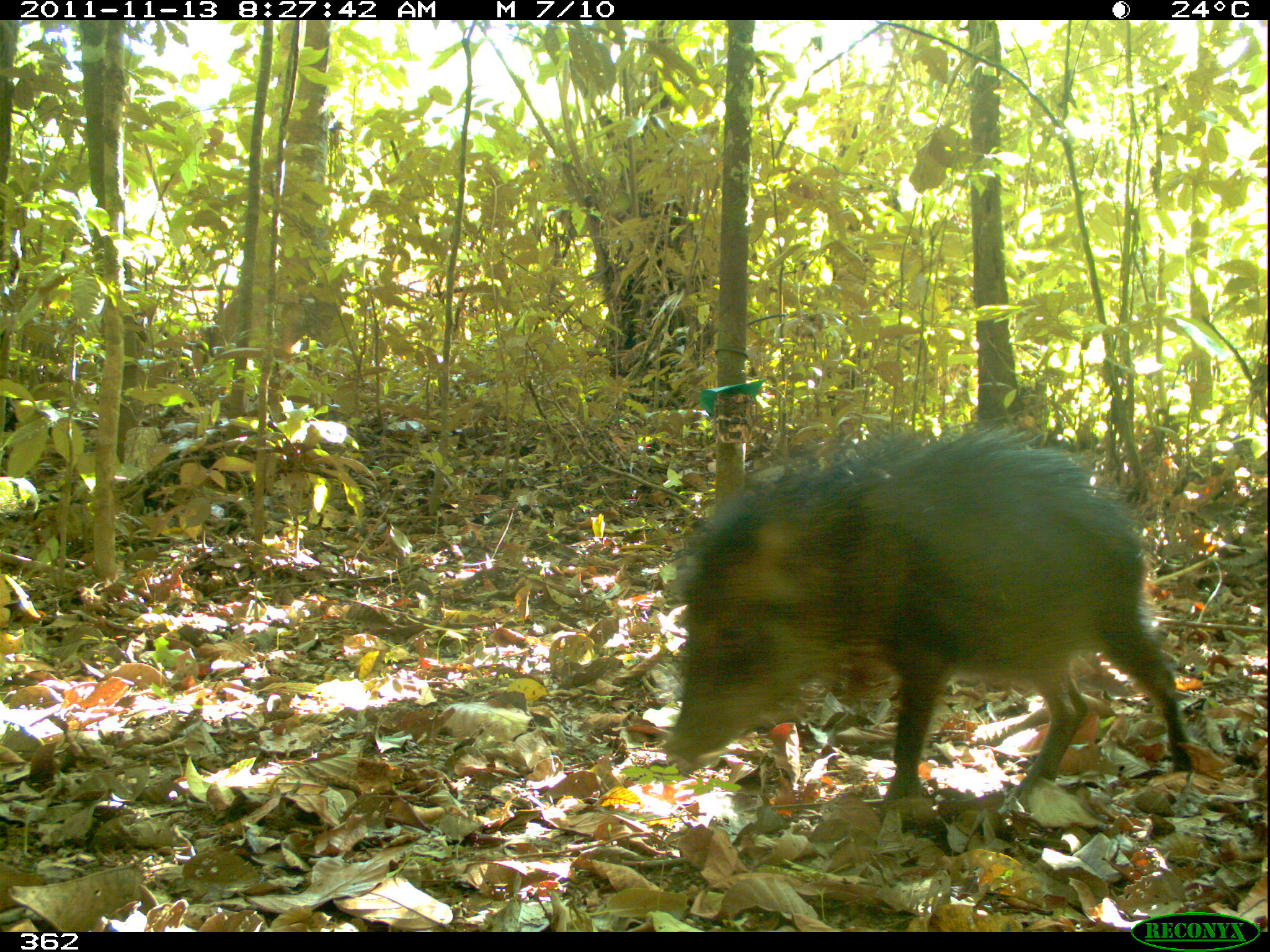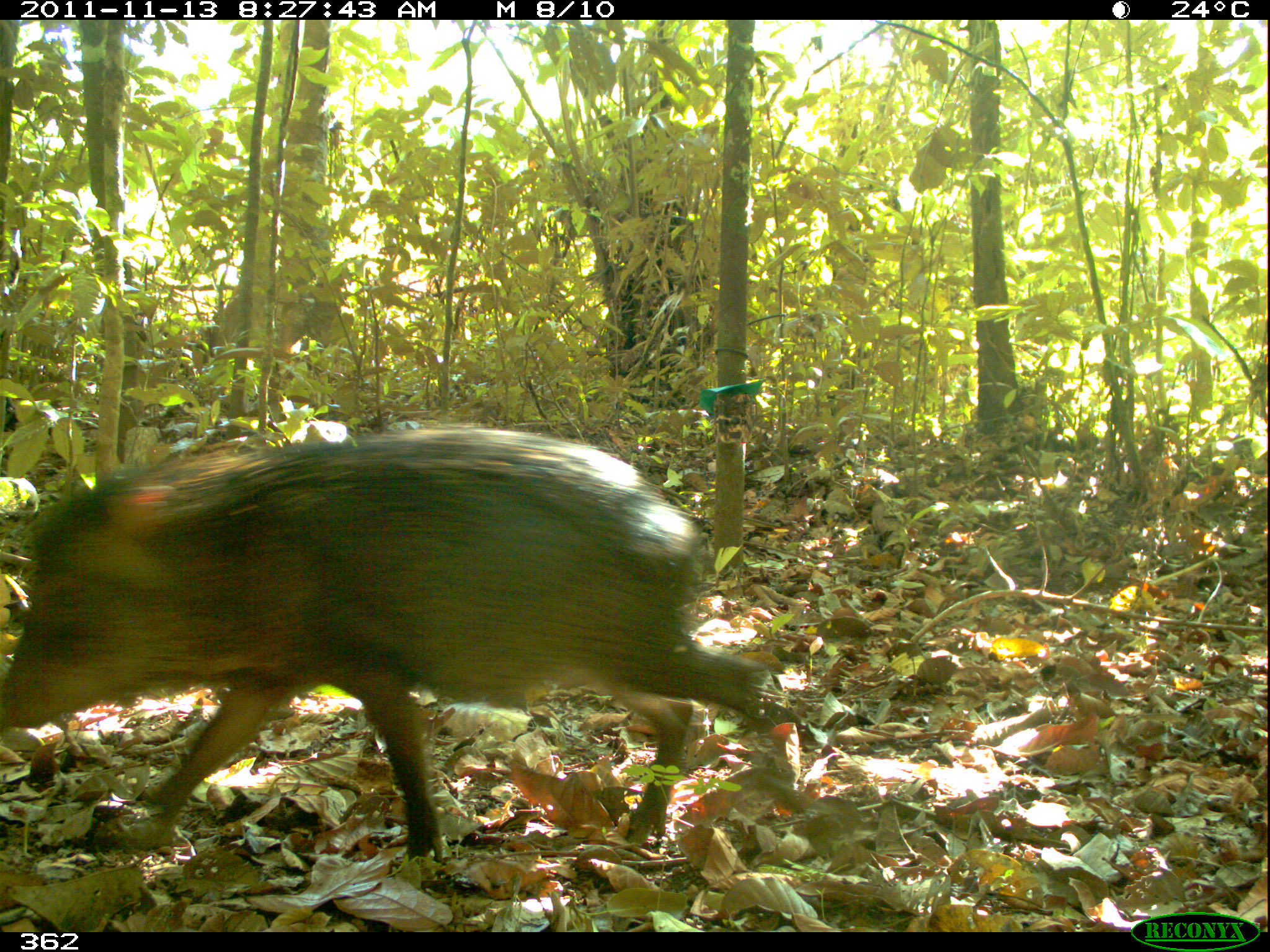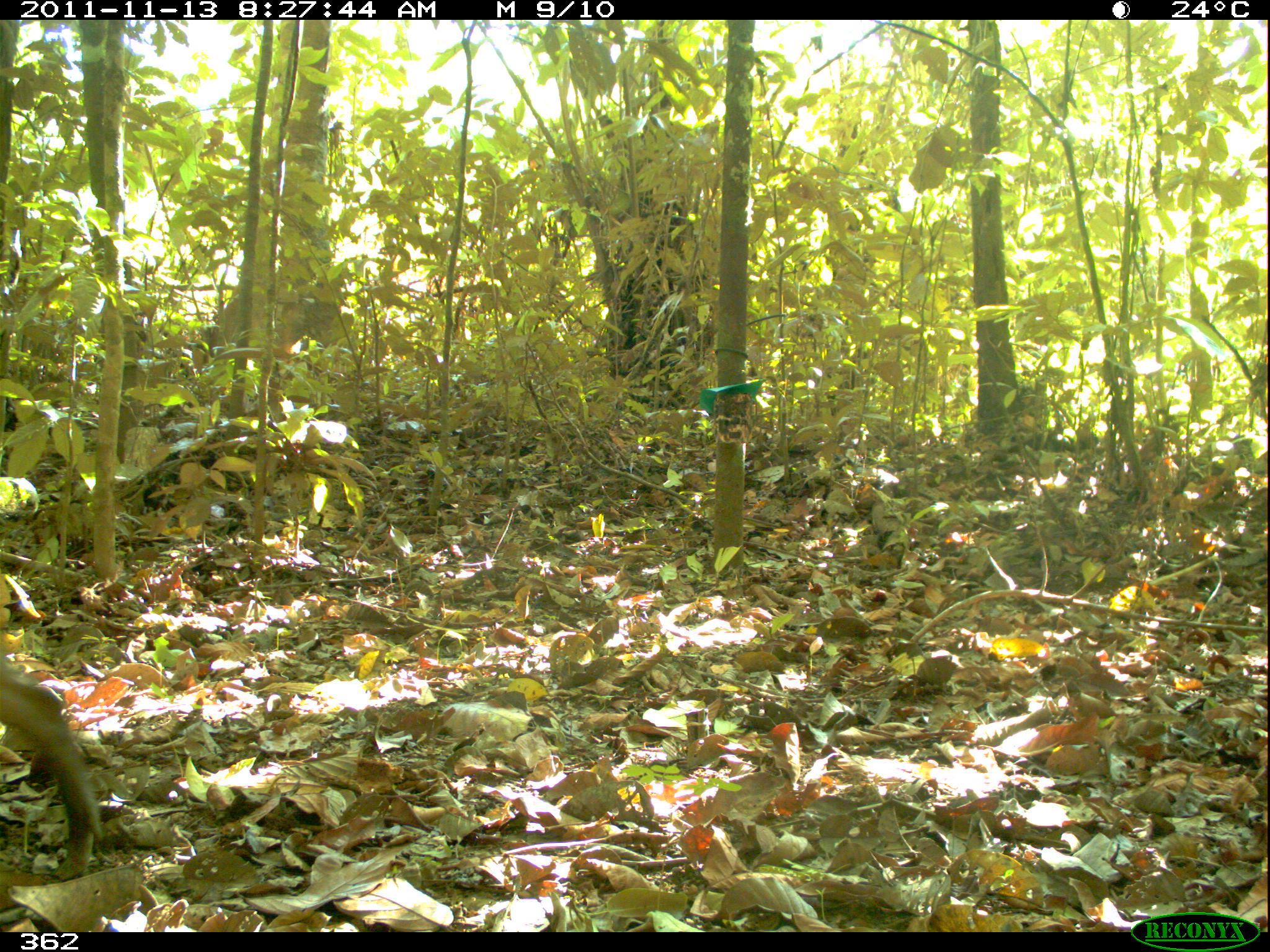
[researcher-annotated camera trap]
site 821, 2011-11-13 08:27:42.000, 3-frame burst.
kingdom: Animalia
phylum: Chordata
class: Mammalia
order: Artiodactyla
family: Tayassuidae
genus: Tayassu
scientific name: Tayassu pecari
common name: white-lipped peccary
Tayassu pecari (white-lipped peccary).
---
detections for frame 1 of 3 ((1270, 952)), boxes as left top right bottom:
tayassu pecari: 658 419 1196 808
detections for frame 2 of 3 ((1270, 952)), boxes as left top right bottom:
tayassu pecari: 0 422 790 860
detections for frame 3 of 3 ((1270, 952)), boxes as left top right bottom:
tayassu pecari: 0 663 106 879